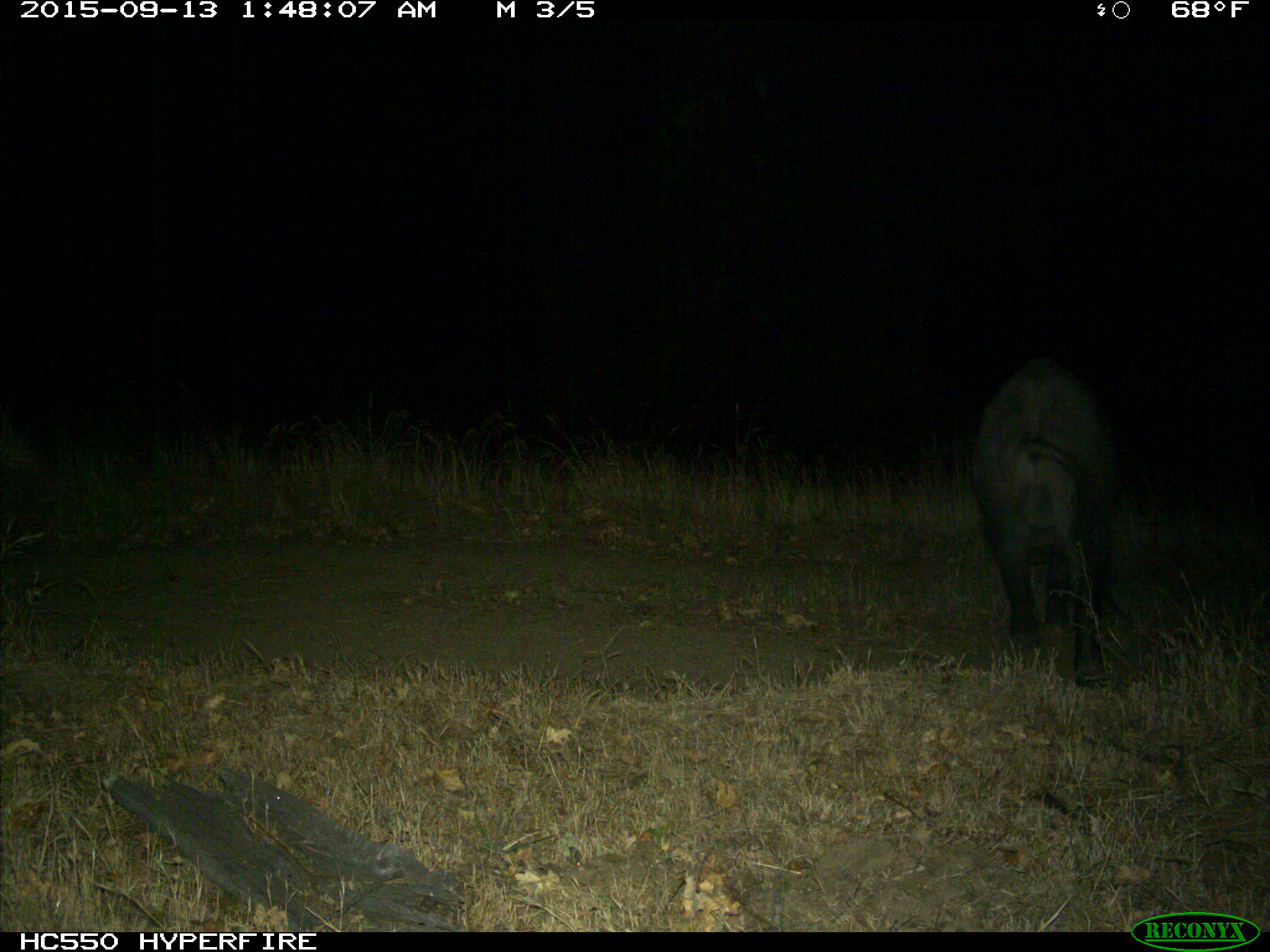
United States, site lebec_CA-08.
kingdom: Animalia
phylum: Chordata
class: Mammalia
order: Artiodactyla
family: Suidae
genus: Sus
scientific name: Sus scrofa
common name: wild boar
Sus scrofa (wild boar).